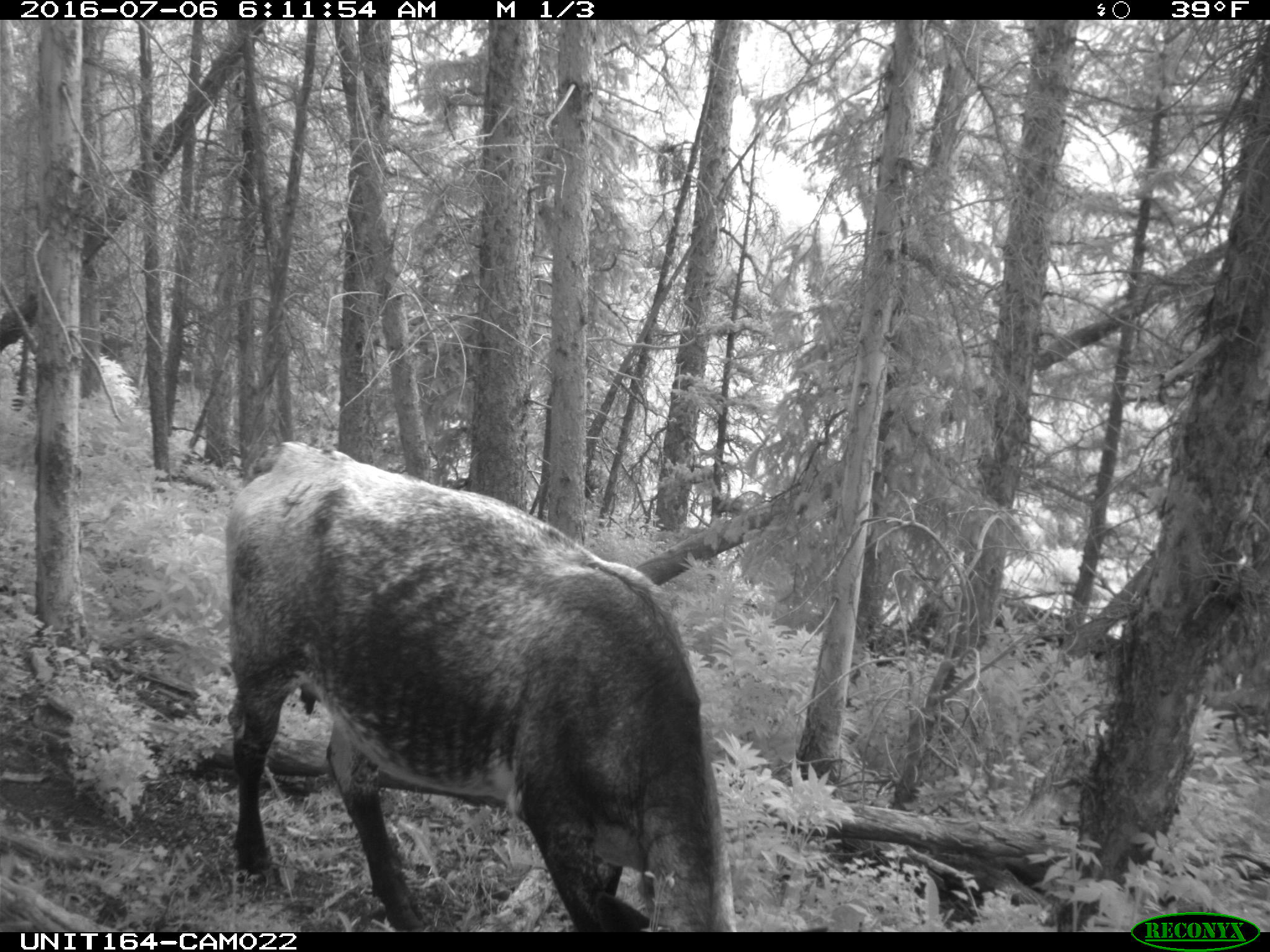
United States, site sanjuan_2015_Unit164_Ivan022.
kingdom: Animalia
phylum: Chordata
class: Mammalia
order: Artiodactyla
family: Bovidae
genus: Bos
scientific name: Bos taurus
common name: domestic cow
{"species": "Bos taurus (domestic cow)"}